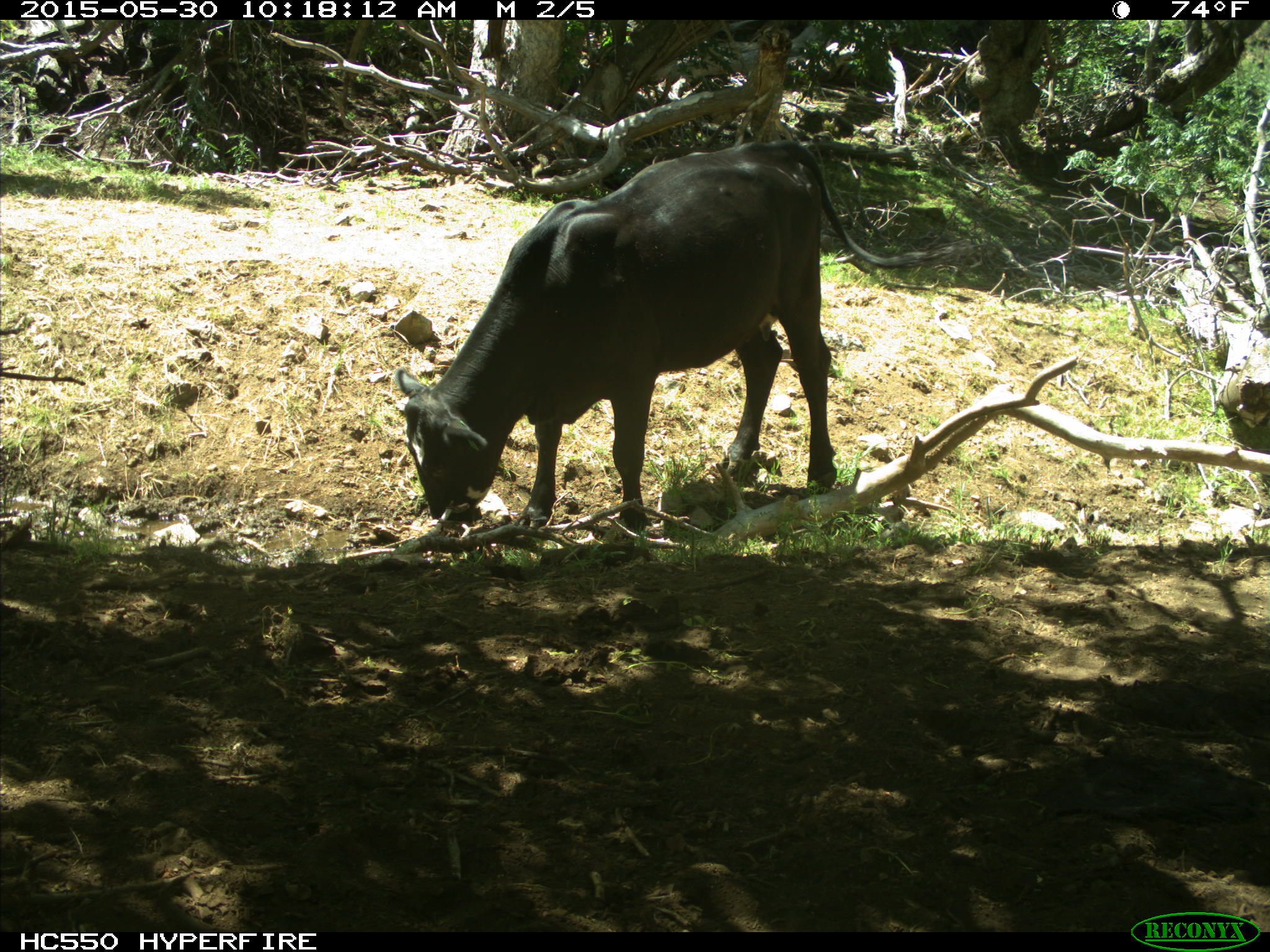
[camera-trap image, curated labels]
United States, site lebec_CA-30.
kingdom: Animalia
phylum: Chordata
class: Mammalia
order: Artiodactyla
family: Bovidae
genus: Bos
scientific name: Bos taurus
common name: domestic cow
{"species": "Bos taurus (domestic cow)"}